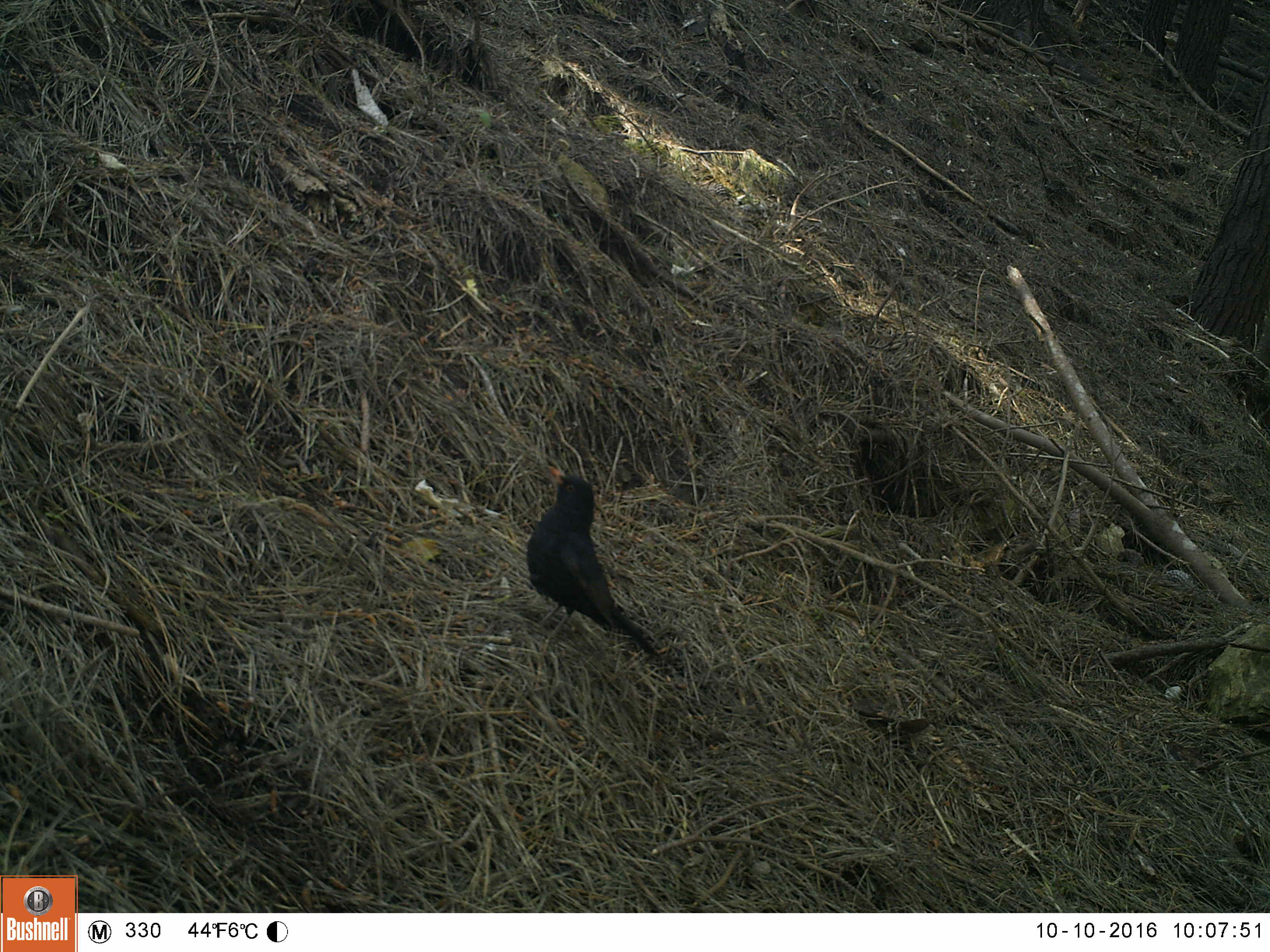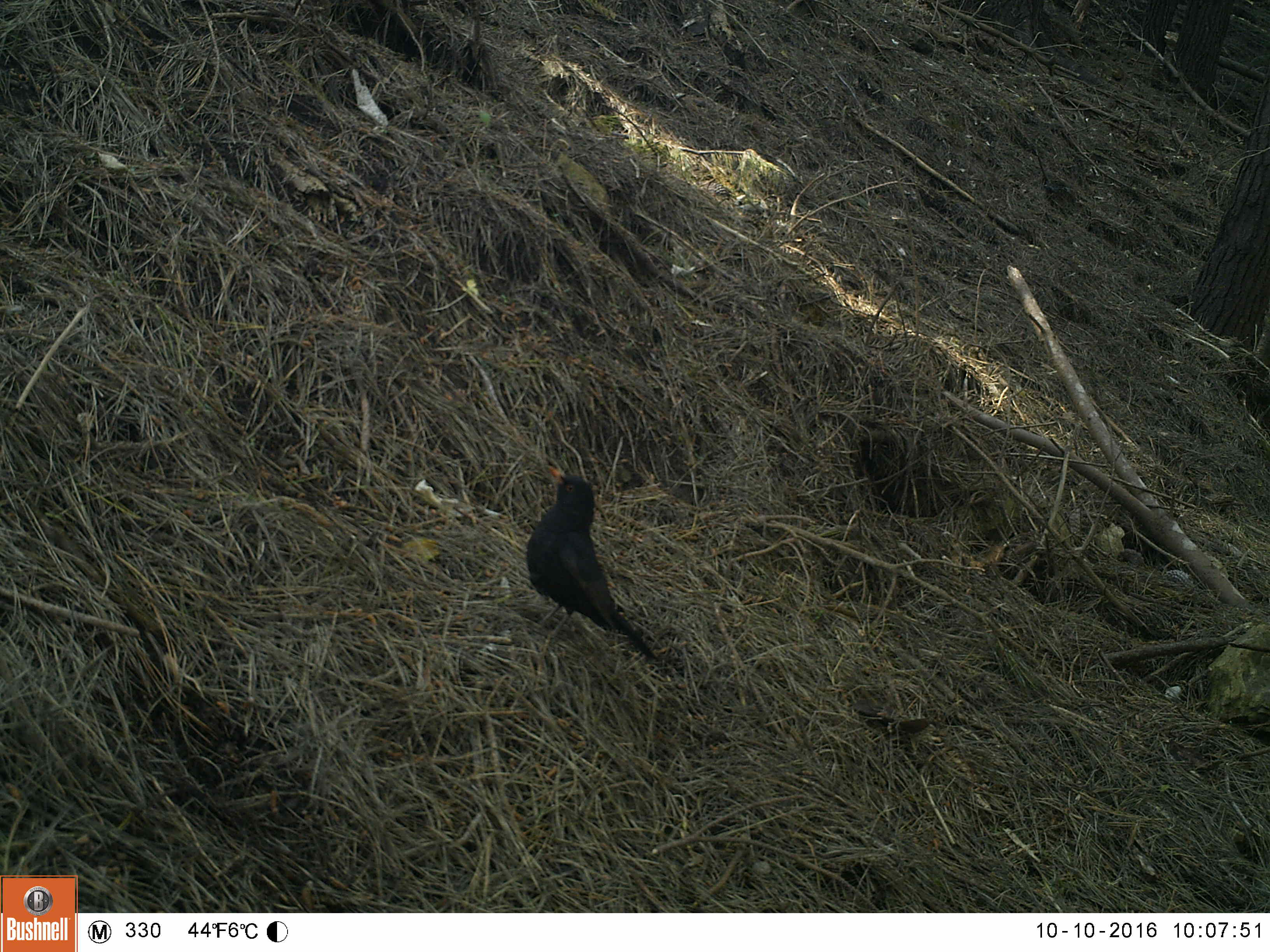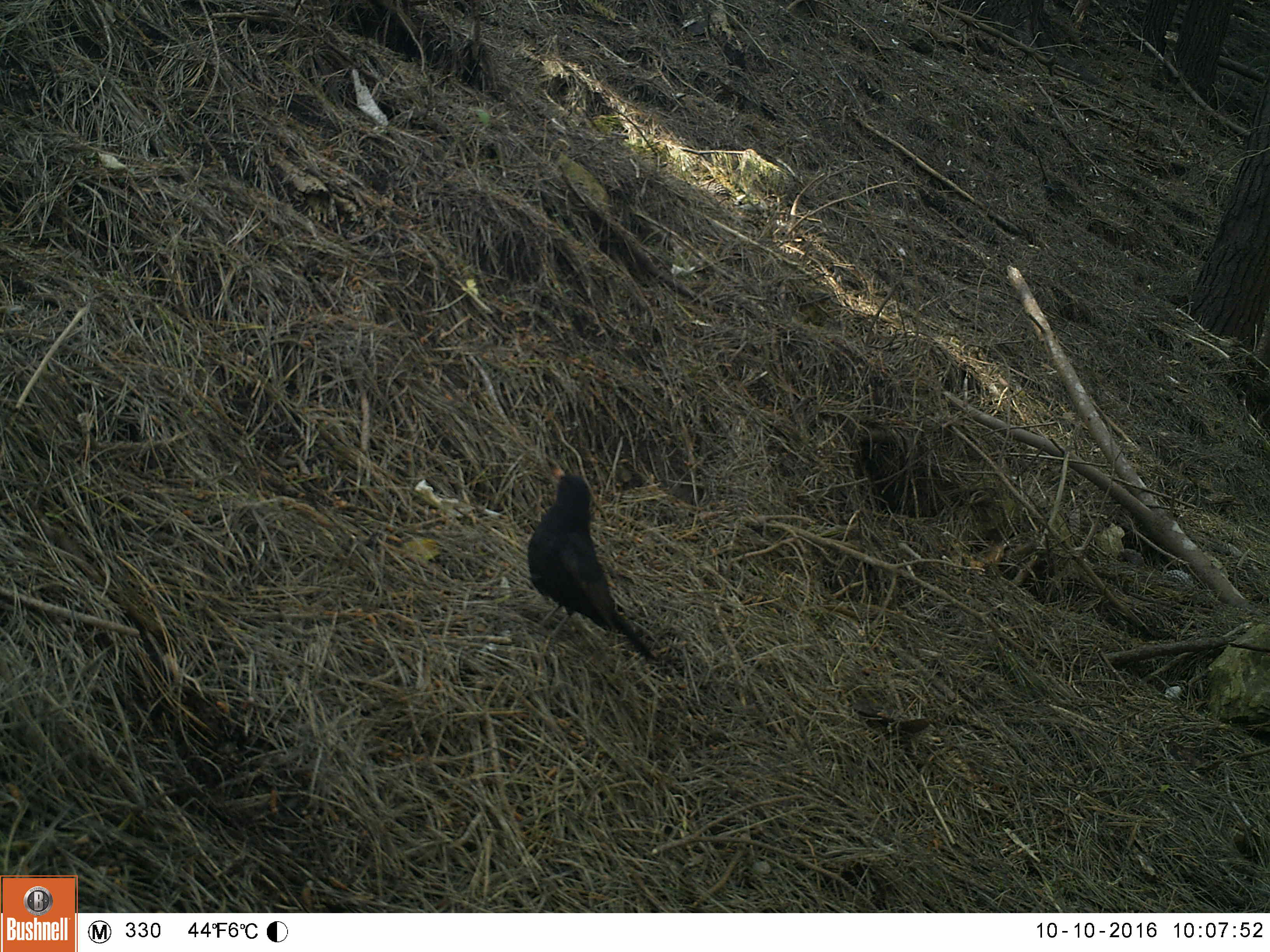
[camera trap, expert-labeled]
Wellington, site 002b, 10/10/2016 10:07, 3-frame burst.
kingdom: Animalia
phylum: Chordata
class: Aves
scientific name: Aves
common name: bird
Bird (Aves).